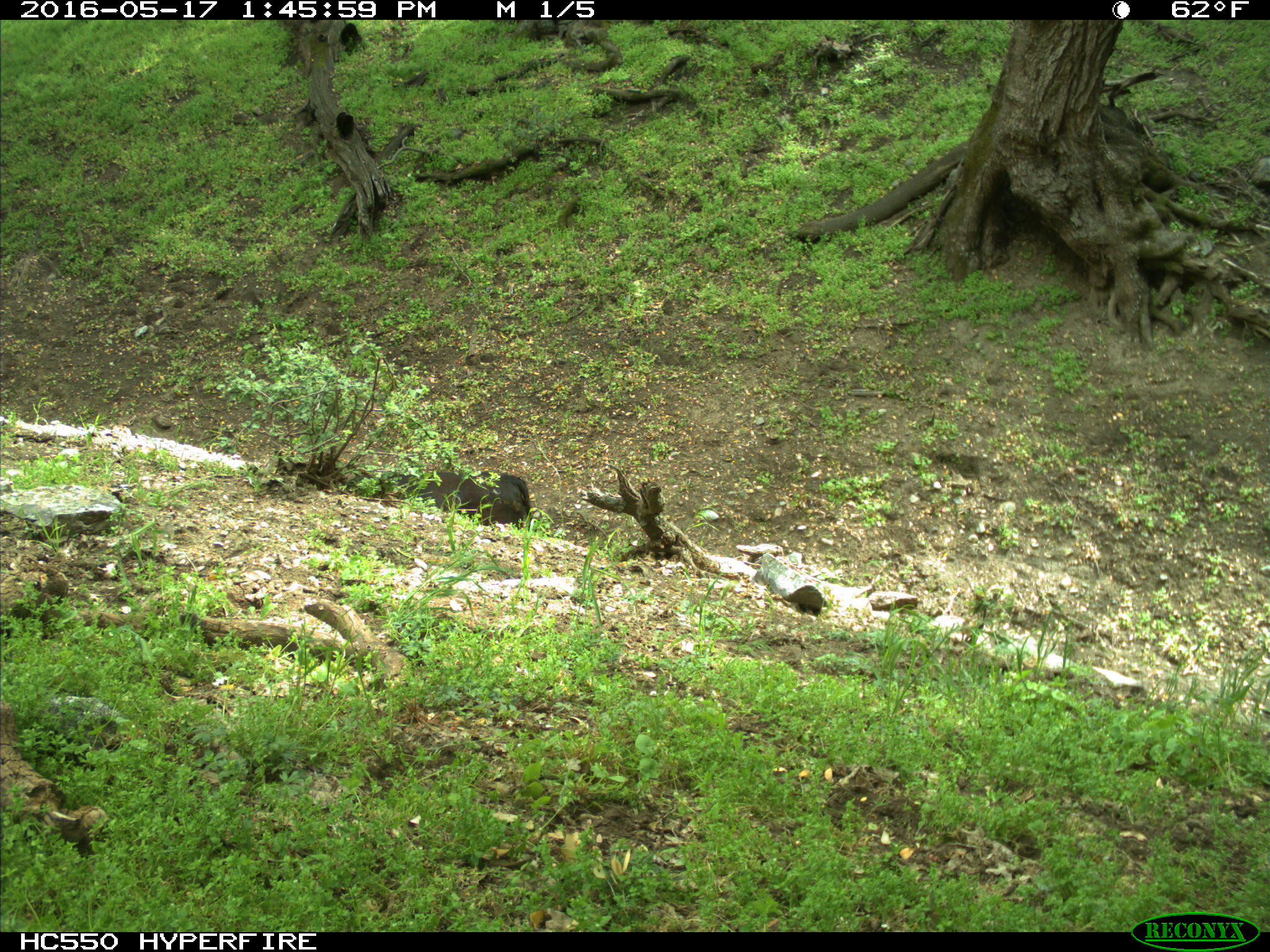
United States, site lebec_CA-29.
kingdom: Animalia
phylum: Chordata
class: Mammalia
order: Artiodactyla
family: Bovidae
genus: Bos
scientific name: Bos taurus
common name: domestic cow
Bos taurus (domestic cow).